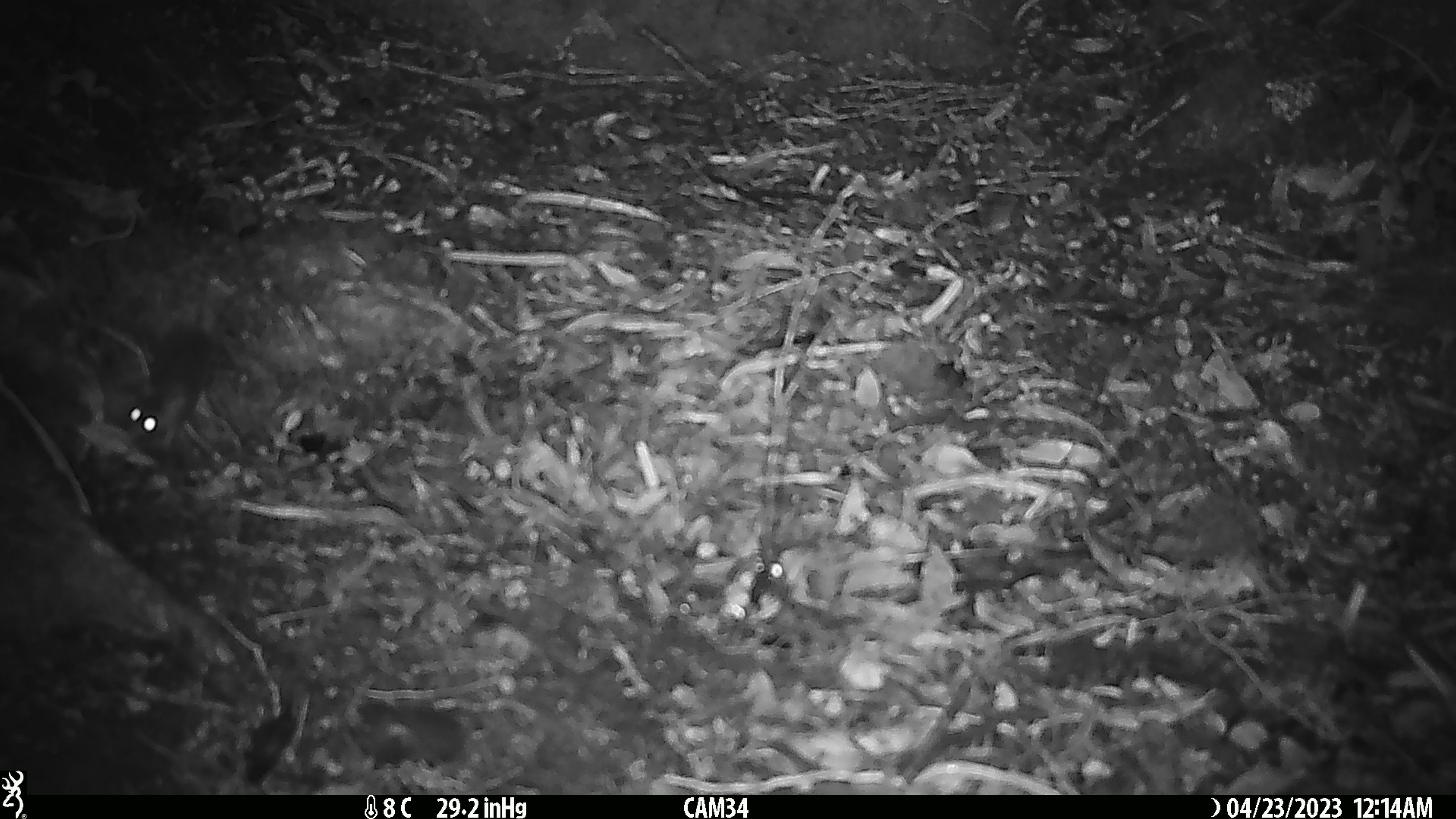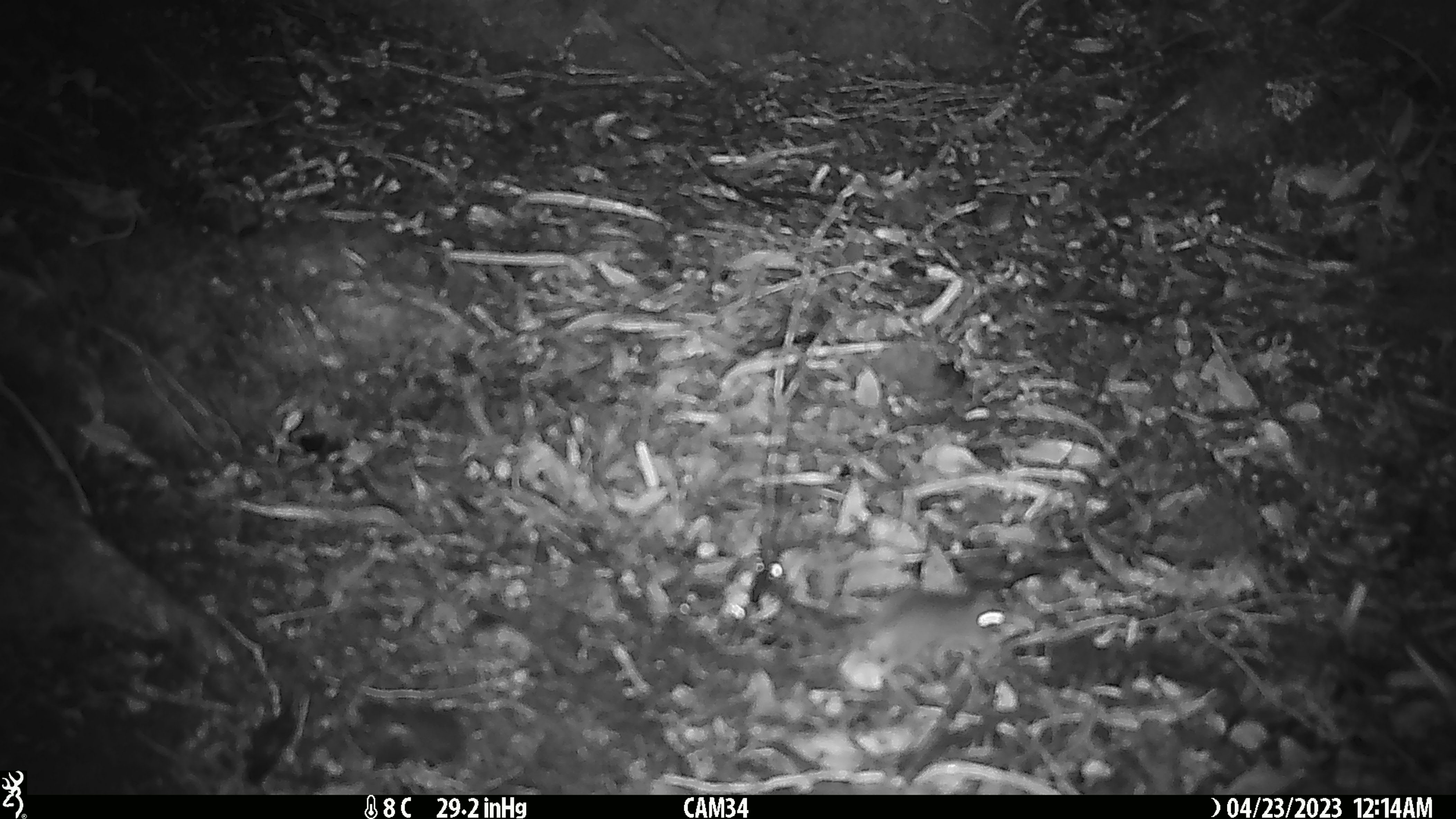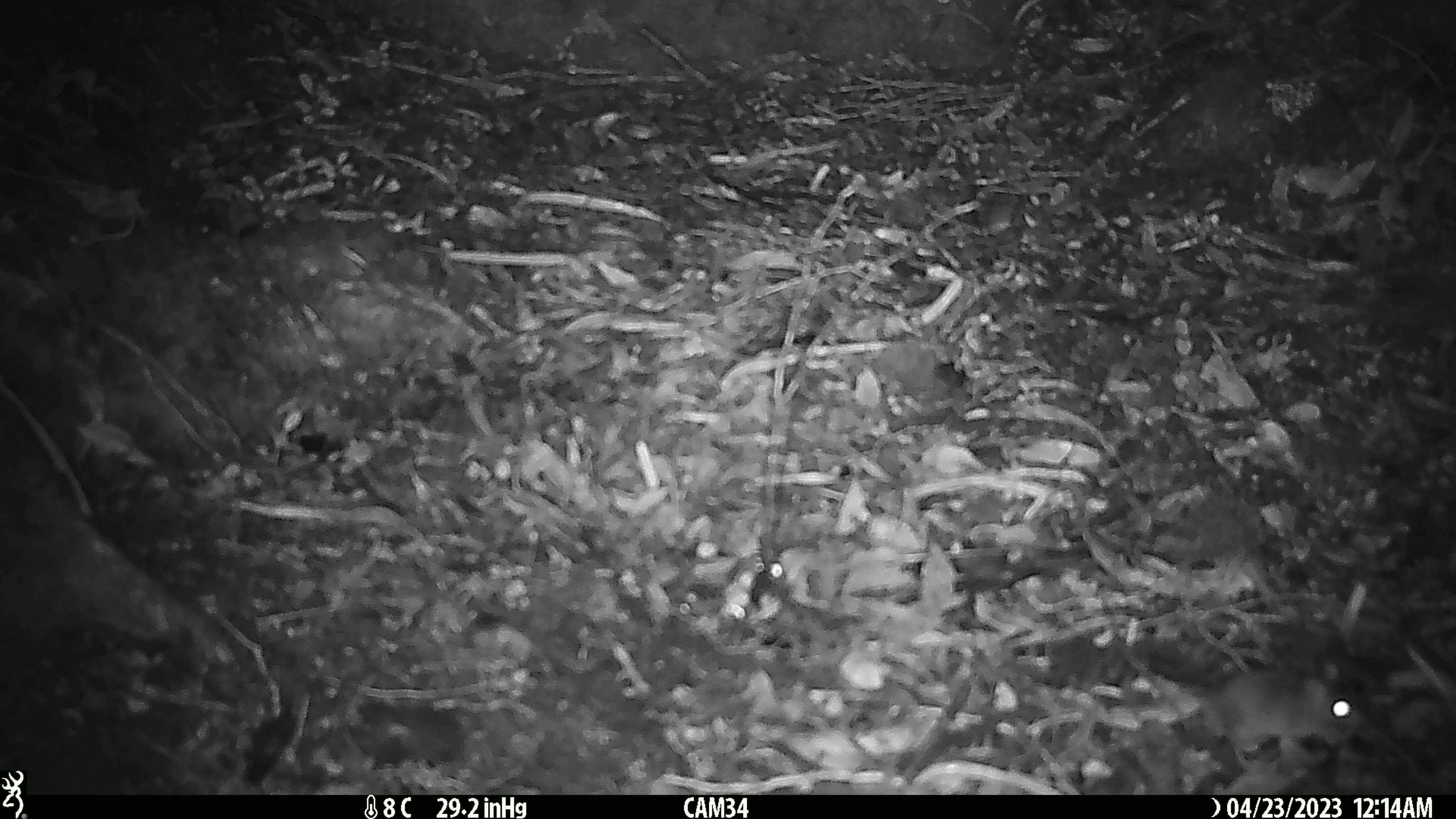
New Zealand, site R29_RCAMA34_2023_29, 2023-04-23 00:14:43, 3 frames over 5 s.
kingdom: Animalia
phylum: Chordata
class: Mammalia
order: Rodentia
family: Muridae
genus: Mus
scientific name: Mus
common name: mouse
Mouse (Mus).